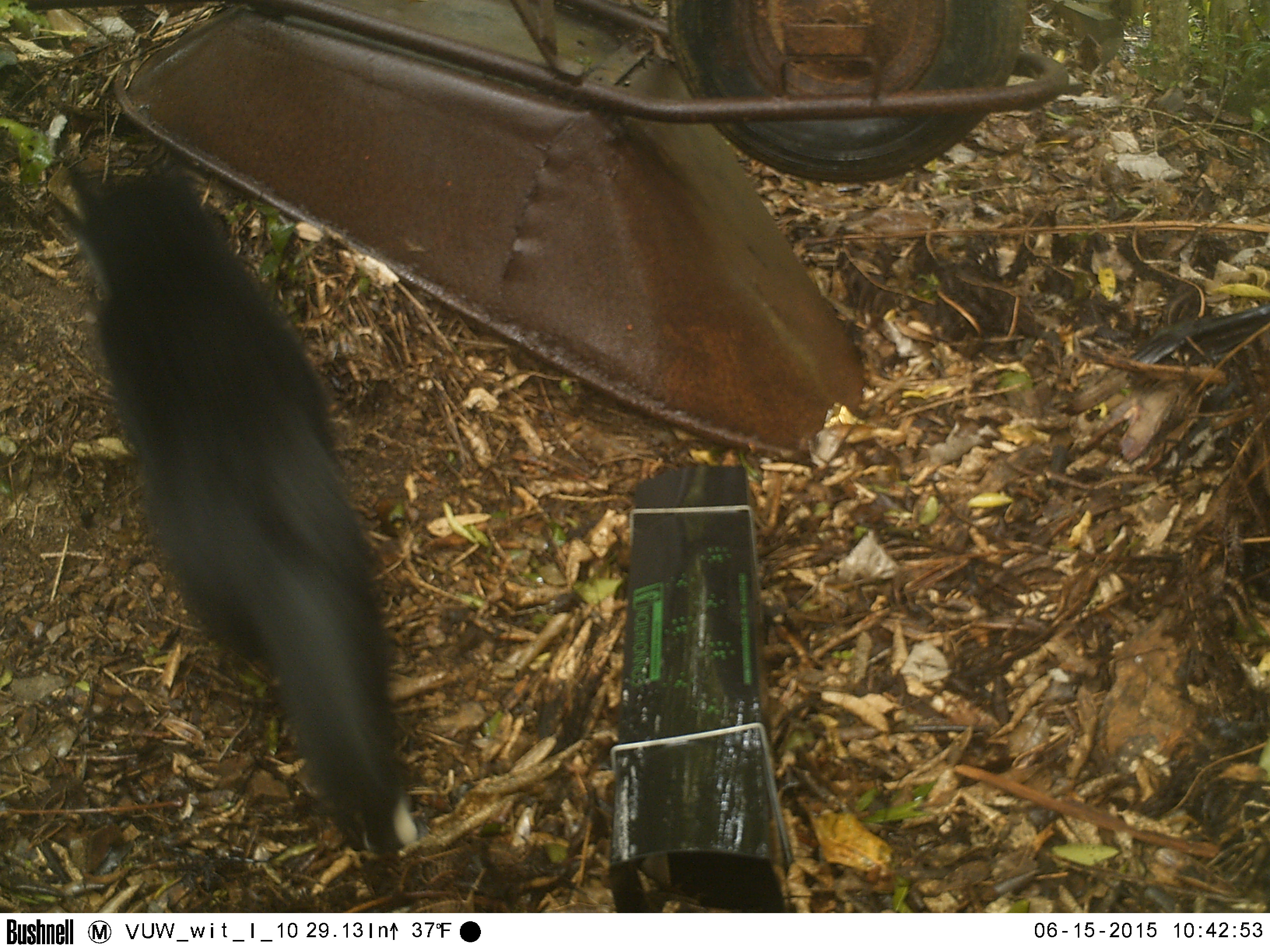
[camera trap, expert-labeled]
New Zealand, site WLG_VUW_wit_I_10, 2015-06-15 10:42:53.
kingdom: Animalia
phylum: Chordata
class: Mammalia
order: Carnivora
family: Felidae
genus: Felis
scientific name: Felis catus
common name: domestic cat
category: cat